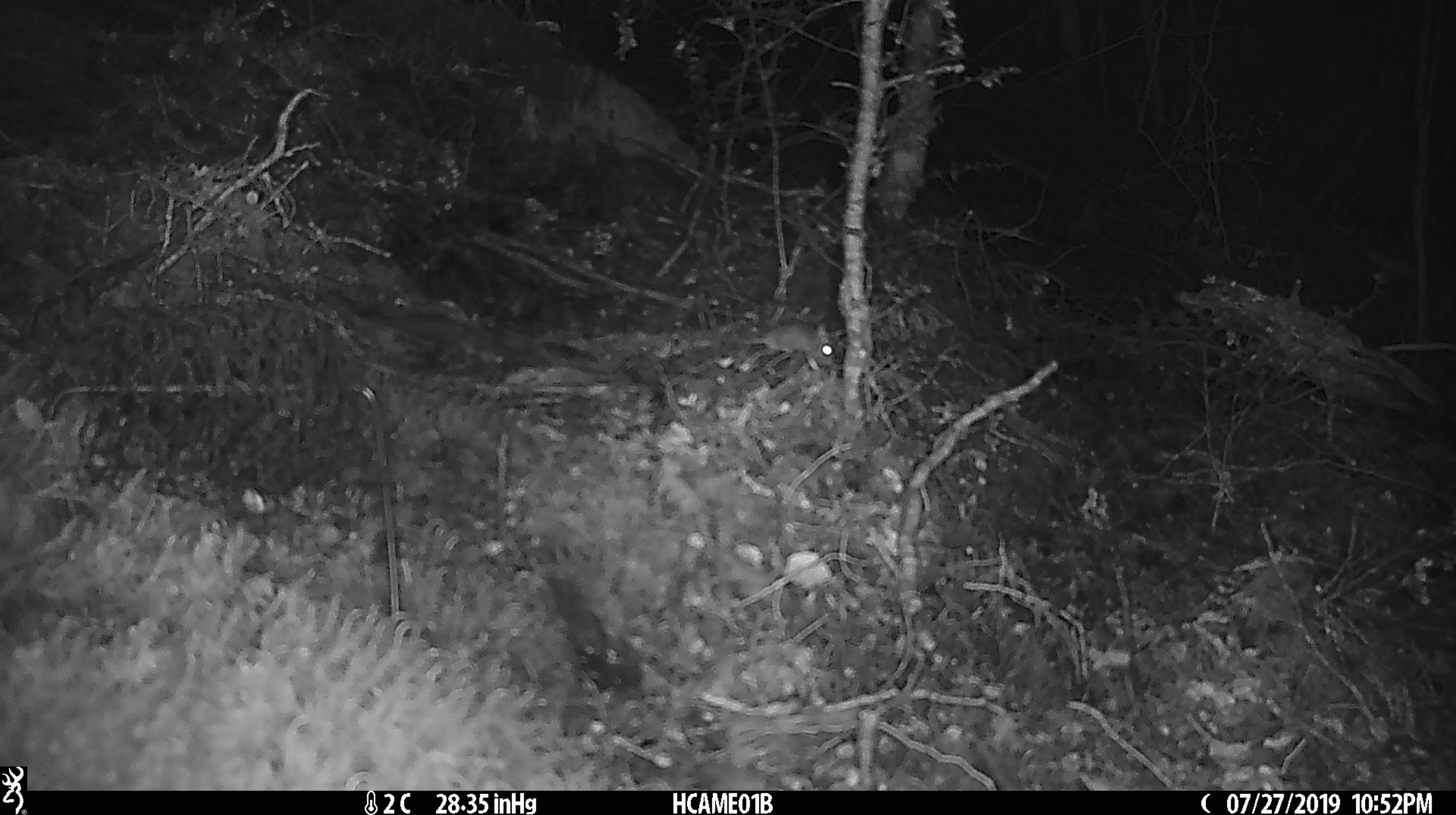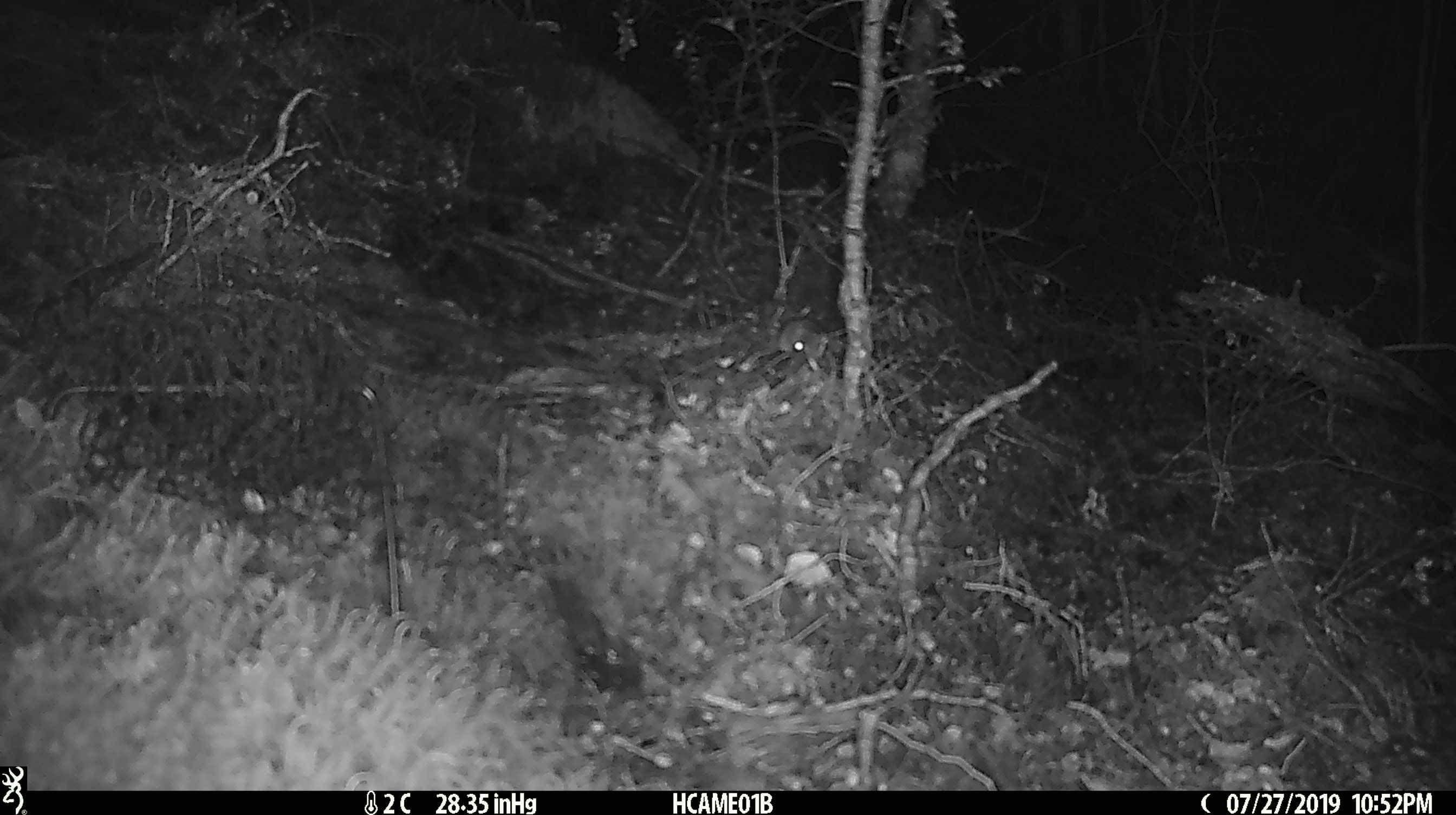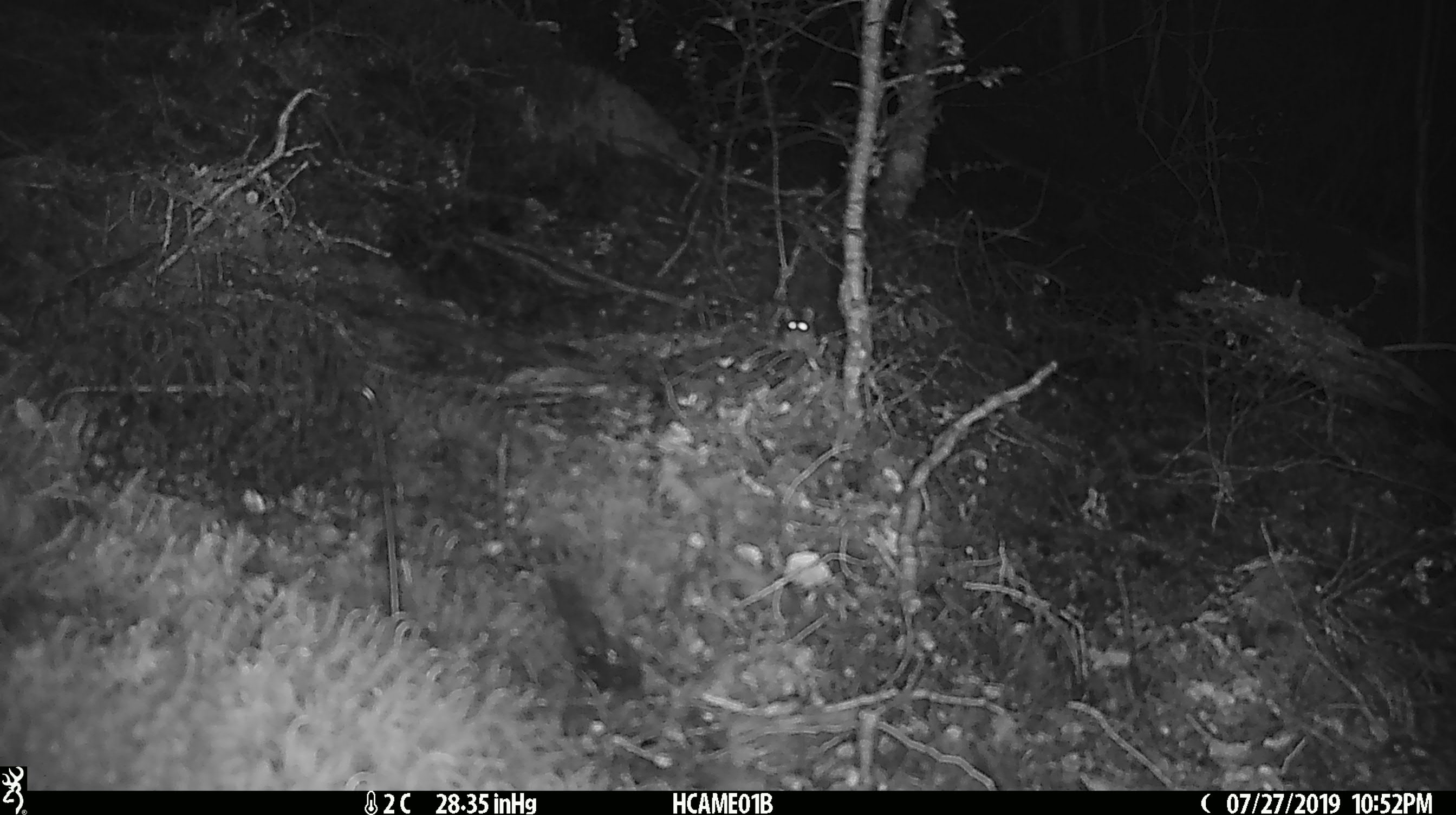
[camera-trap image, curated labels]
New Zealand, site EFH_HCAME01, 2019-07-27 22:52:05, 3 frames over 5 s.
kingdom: Animalia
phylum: Chordata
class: Mammalia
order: Rodentia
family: Muridae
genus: Mus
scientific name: Mus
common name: mouse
Mouse (Mus).